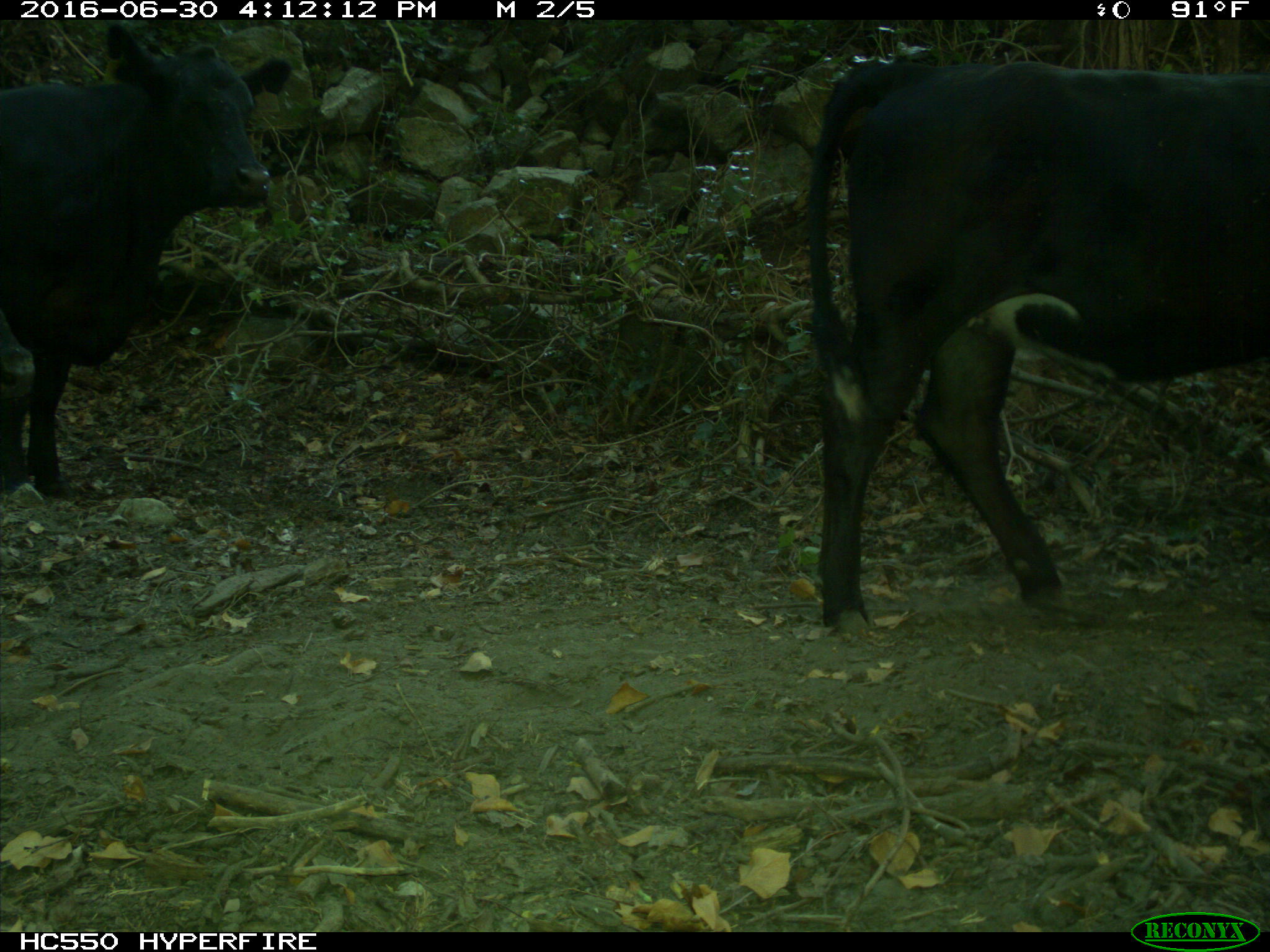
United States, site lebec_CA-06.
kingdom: Animalia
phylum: Chordata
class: Mammalia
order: Artiodactyla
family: Bovidae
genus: Bos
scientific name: Bos taurus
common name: domestic cow